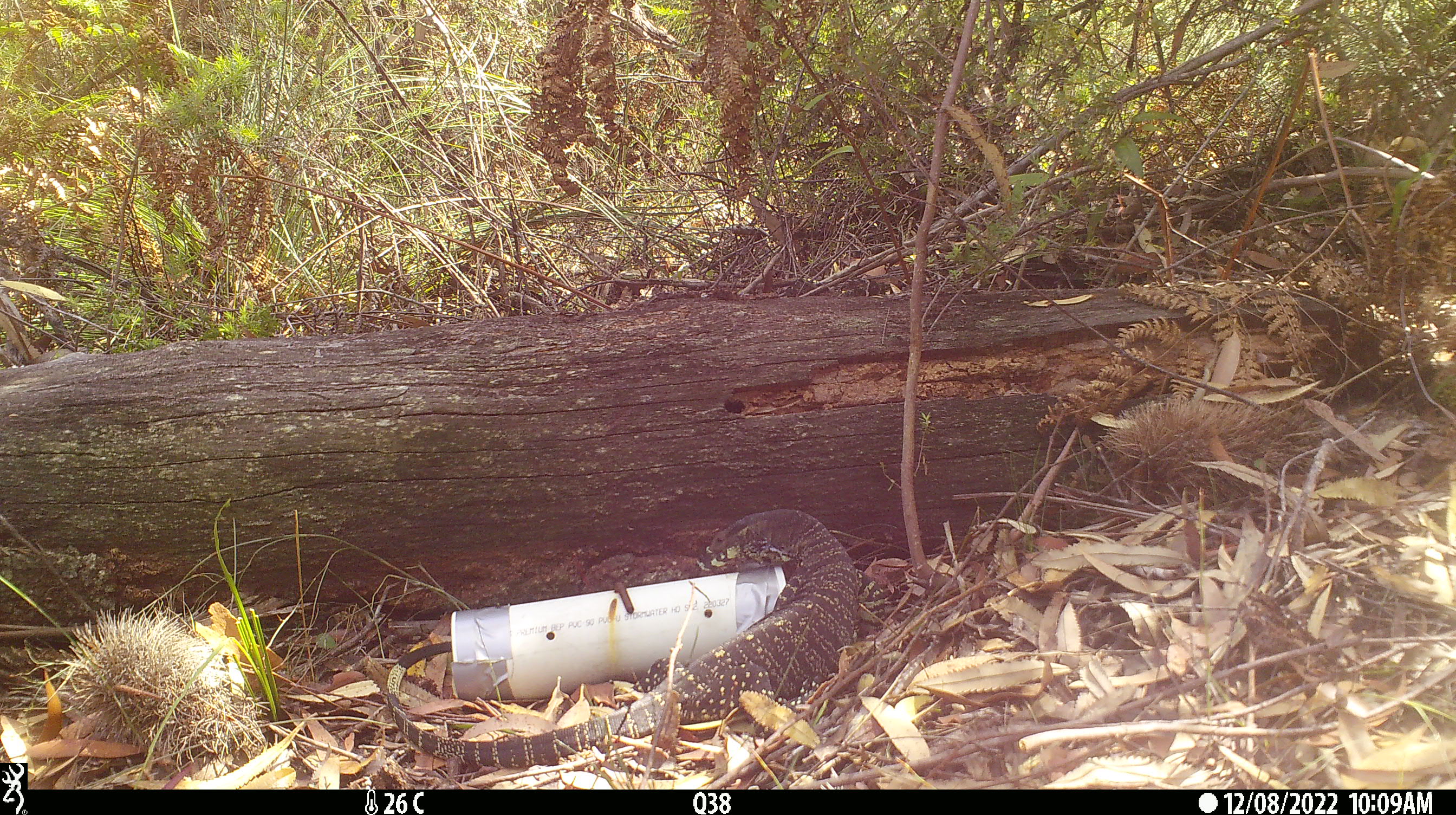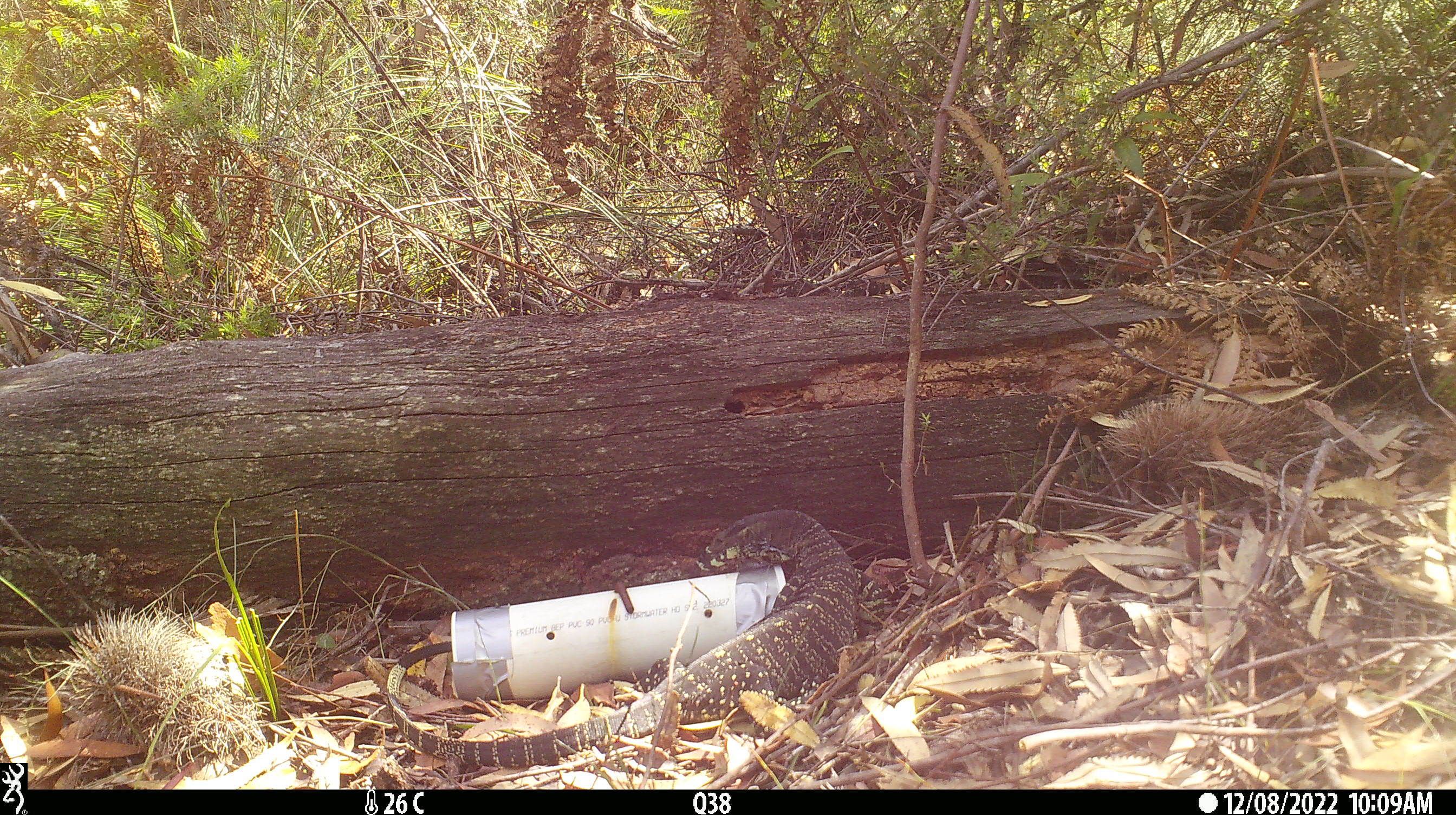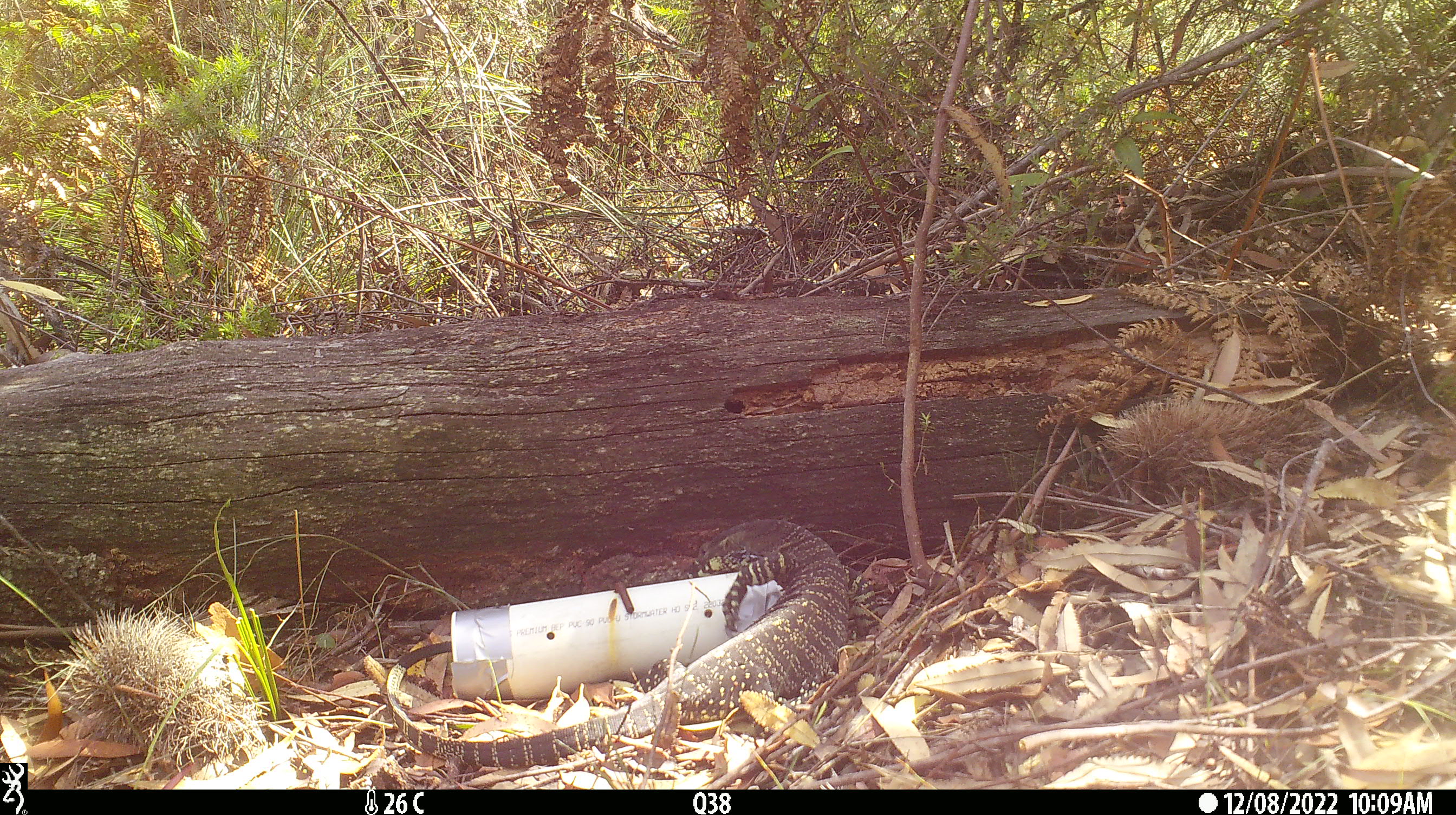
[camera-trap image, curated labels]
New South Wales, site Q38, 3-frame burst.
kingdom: Animalia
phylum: Chordata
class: Reptilia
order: Squamata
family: Varanidae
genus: Varanus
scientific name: Varanus varius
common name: lace monitor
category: goanna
Goanna (lace monitor) (Varanus varius).